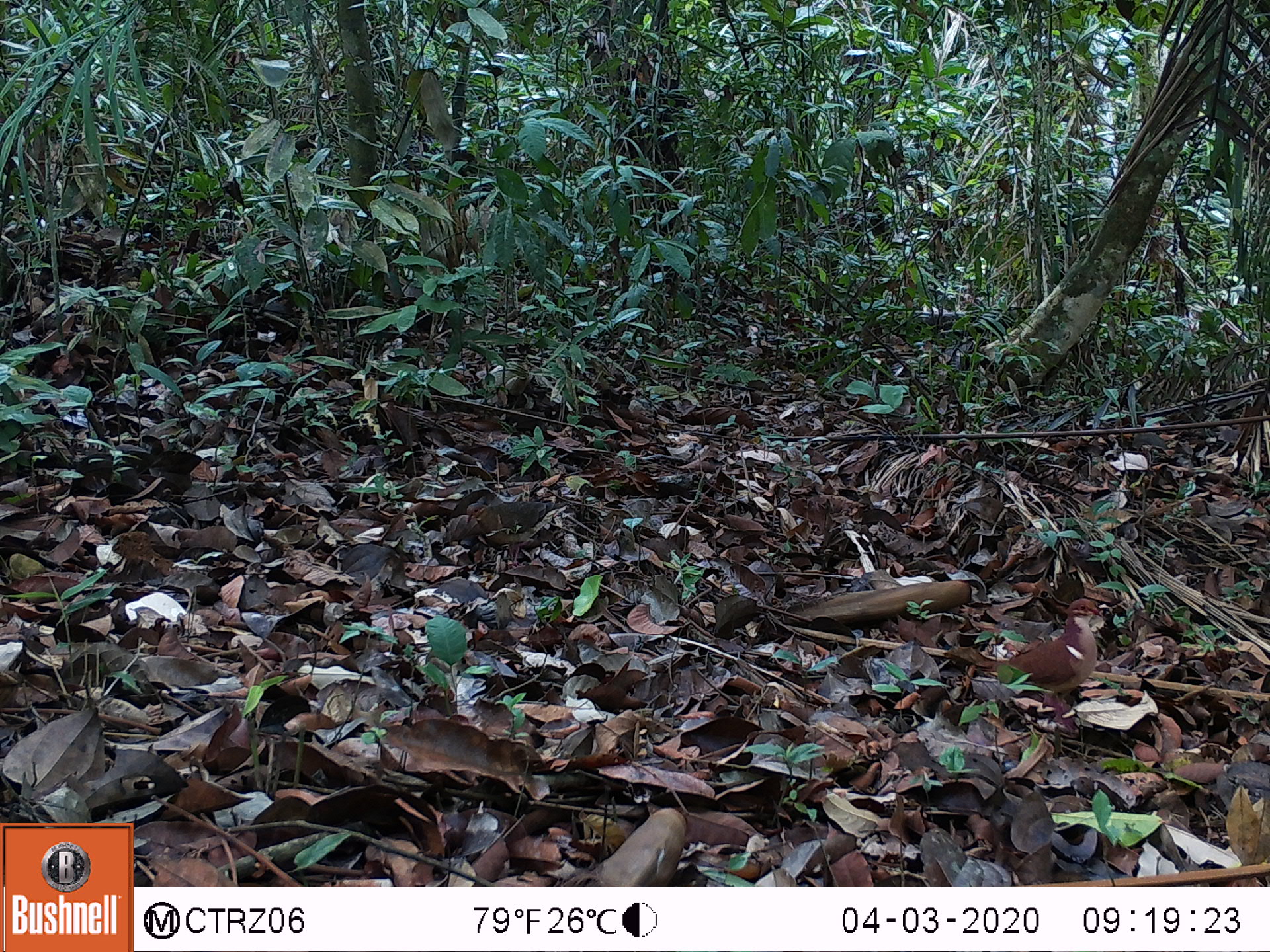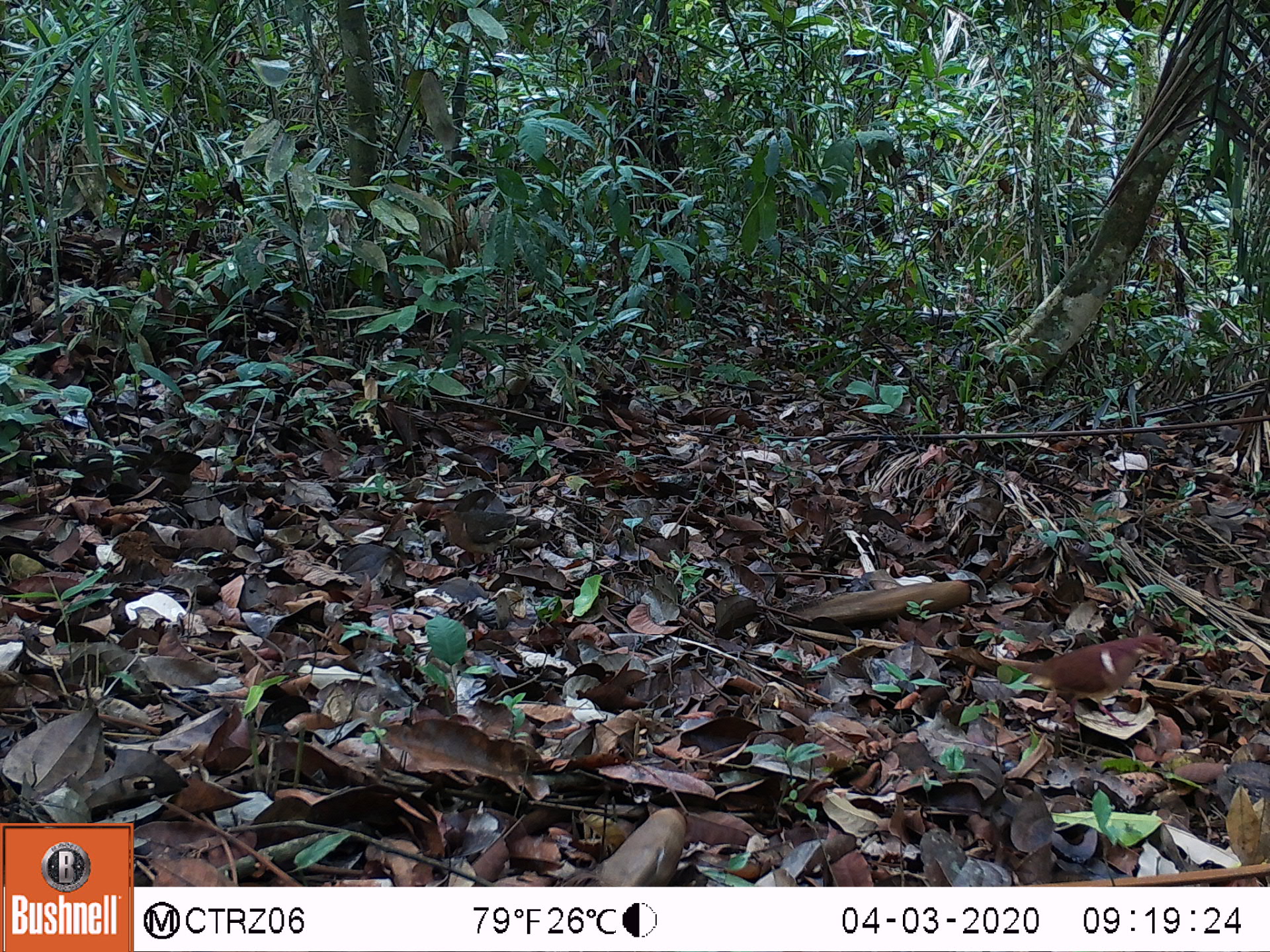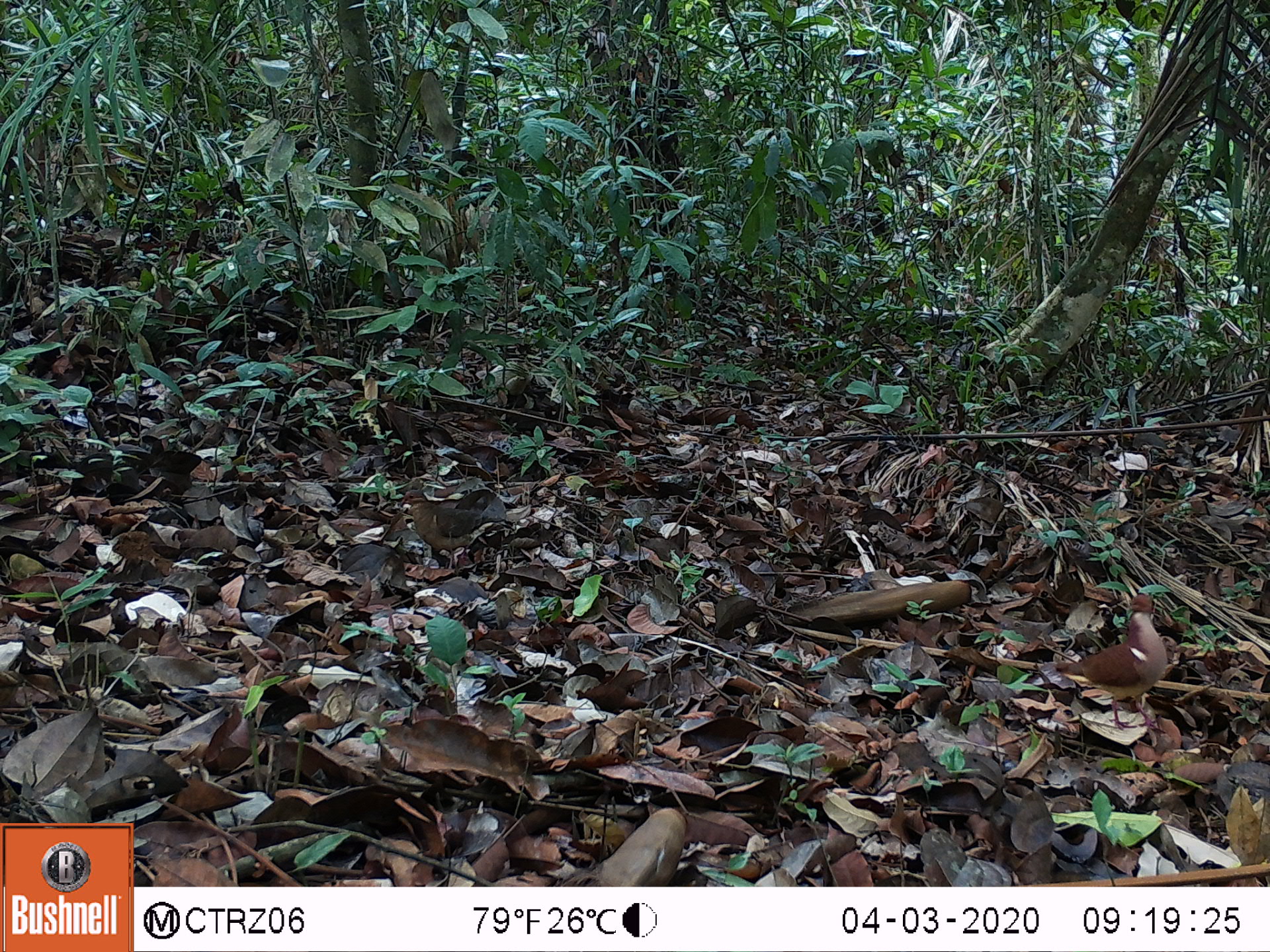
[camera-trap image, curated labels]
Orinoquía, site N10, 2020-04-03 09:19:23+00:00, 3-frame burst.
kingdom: Animalia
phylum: Chordata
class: Aves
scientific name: Aves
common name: bird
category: unknown bird